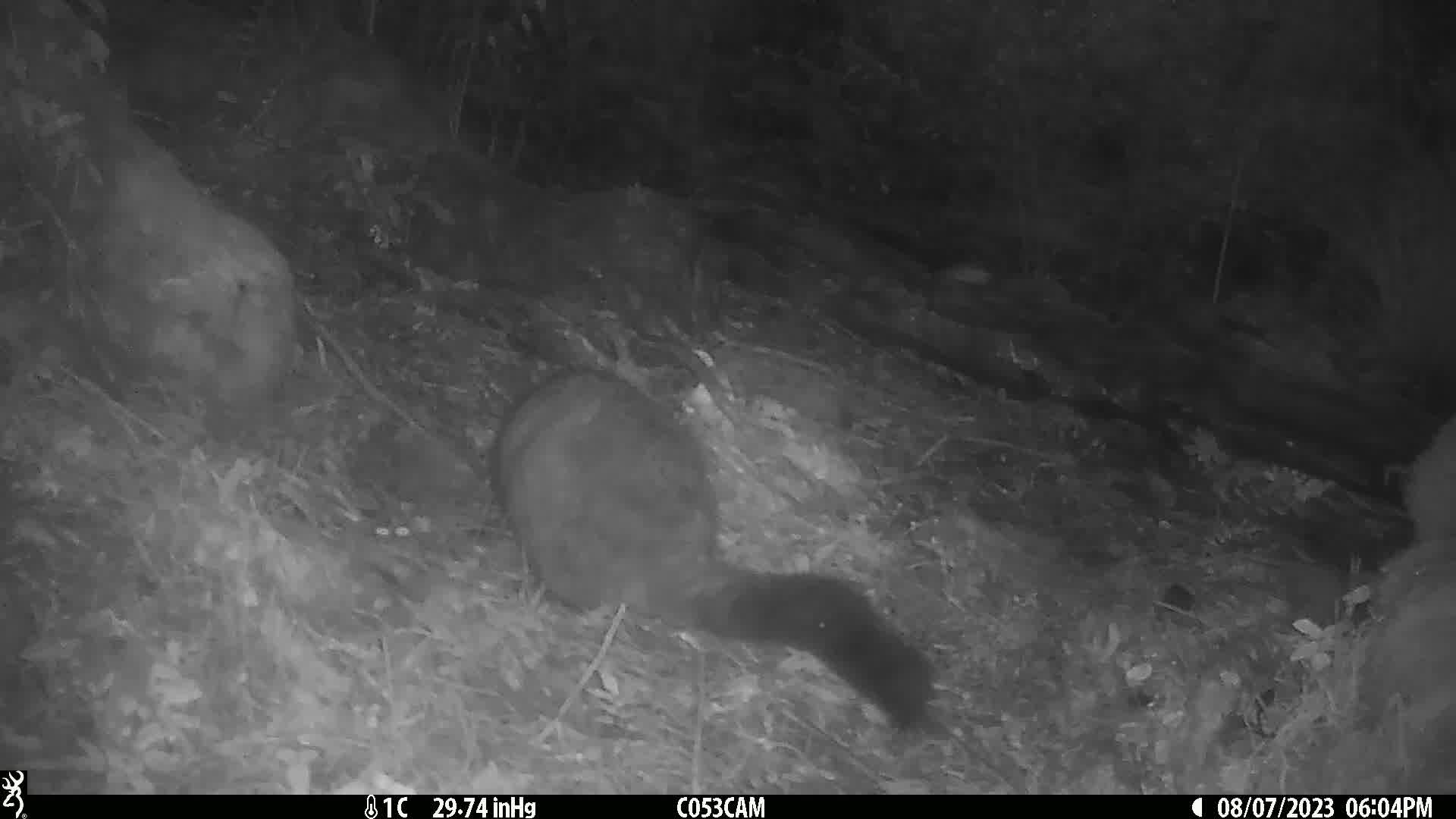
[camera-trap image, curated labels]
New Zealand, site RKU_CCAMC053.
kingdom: Animalia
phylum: Chordata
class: Mammalia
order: Diprotodontia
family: Phalangeridae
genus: Trichosurus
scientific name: Trichosurus vulpecula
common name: common brushtail possum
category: possum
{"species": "possum (common brushtail possum) (Trichosurus vulpecula)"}